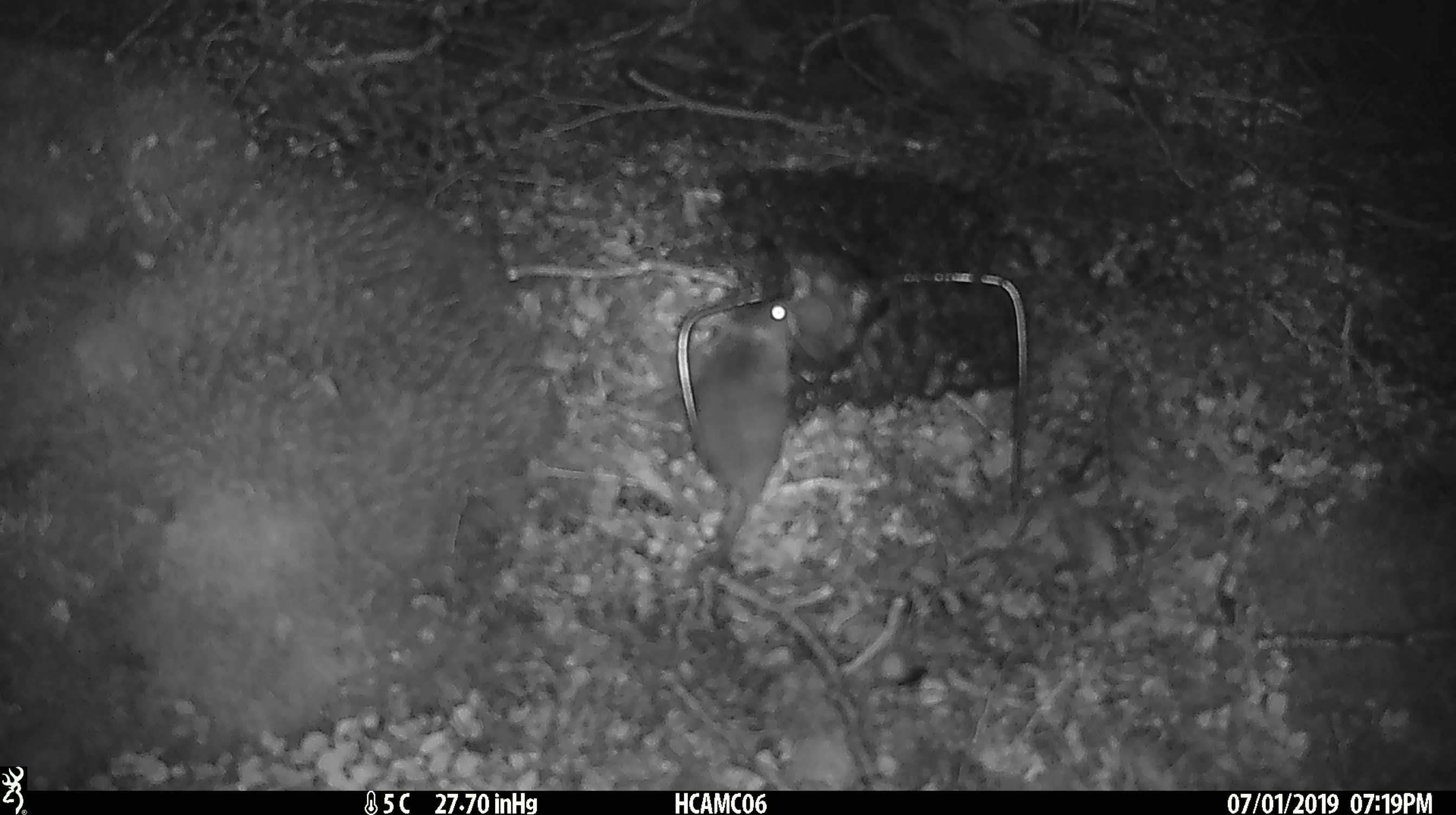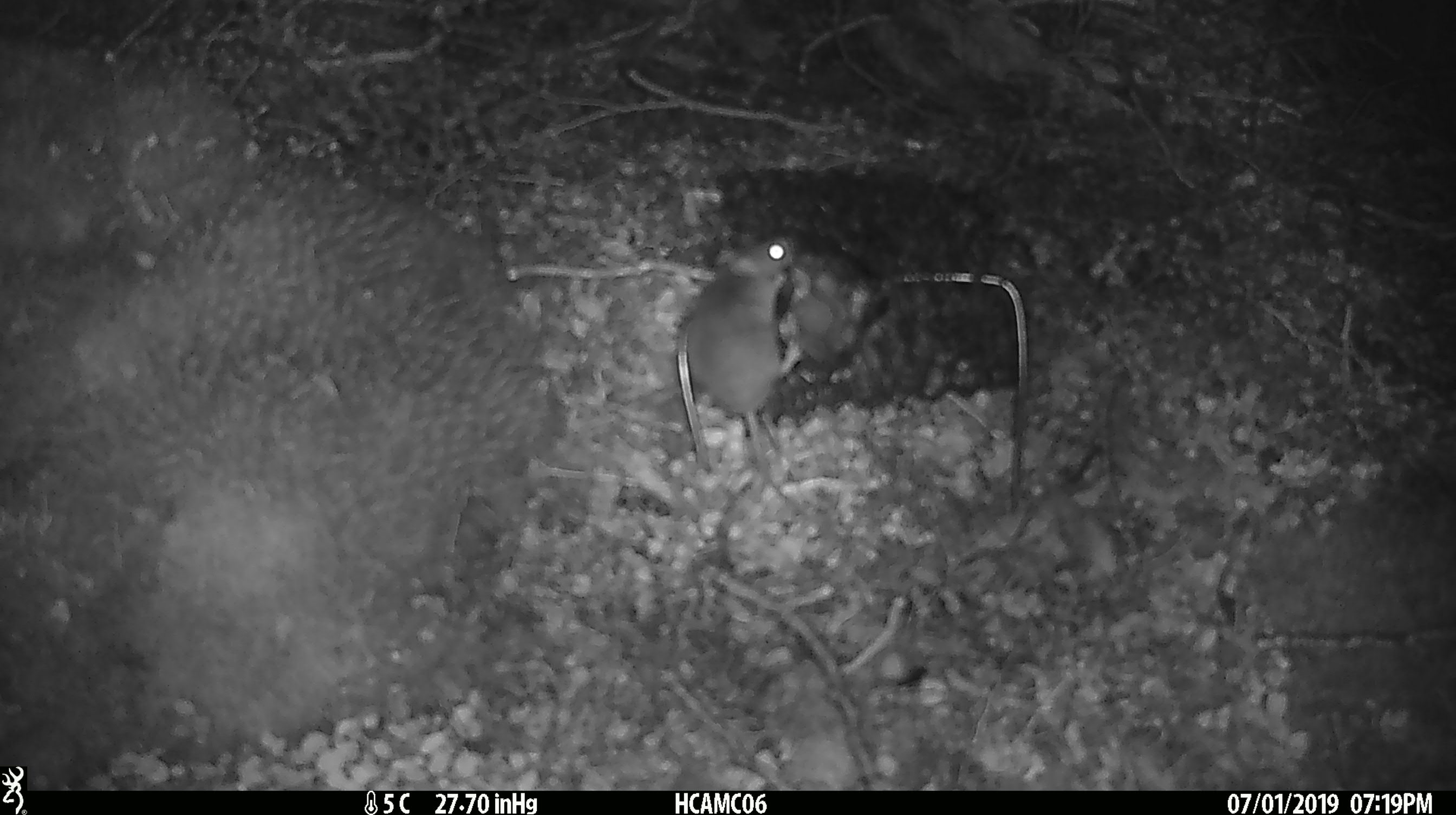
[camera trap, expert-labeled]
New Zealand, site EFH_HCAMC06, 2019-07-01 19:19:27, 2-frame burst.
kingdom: Animalia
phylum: Chordata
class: Mammalia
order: Rodentia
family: Muridae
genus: Mus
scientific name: Mus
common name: mouse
Mouse (Mus).